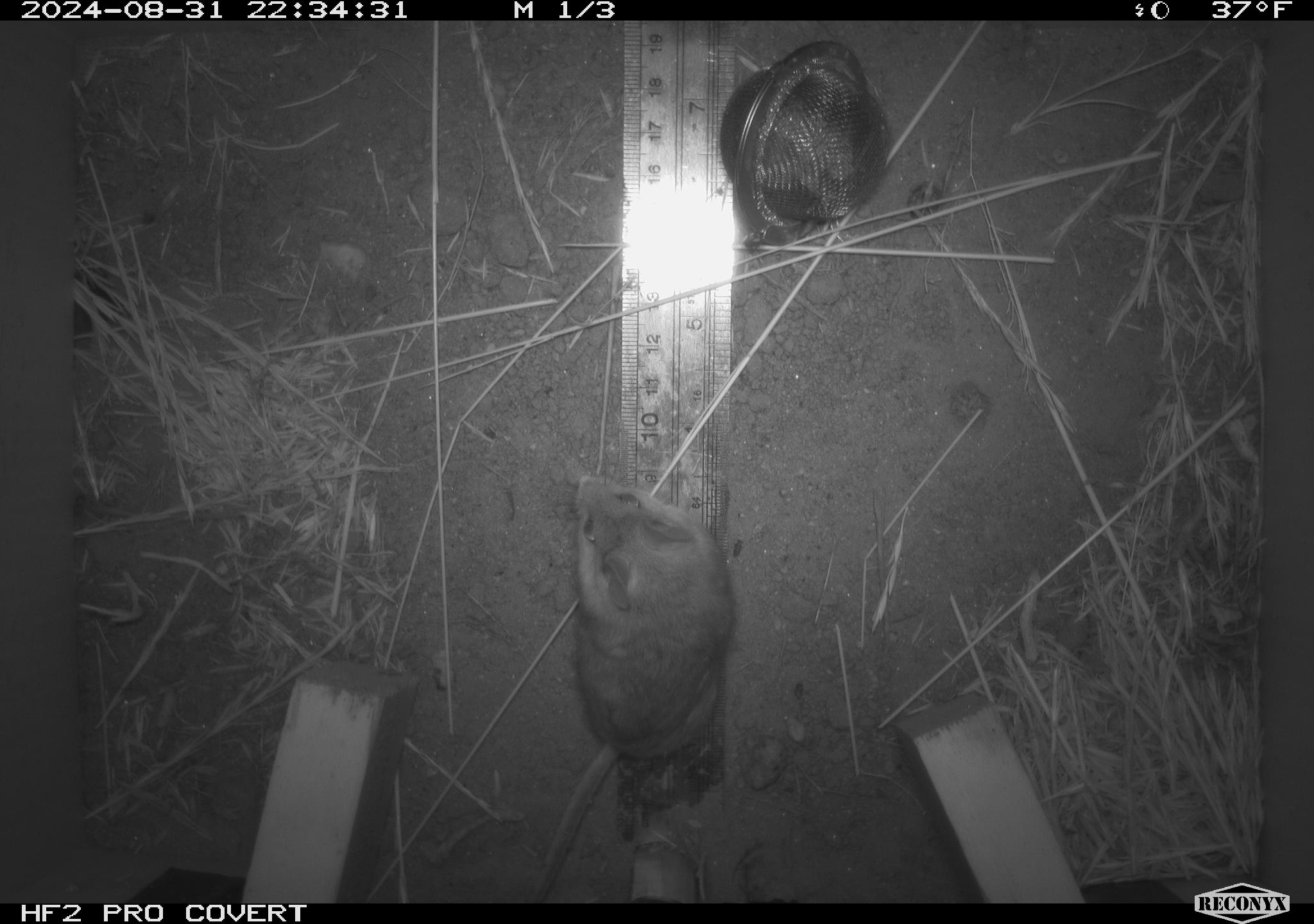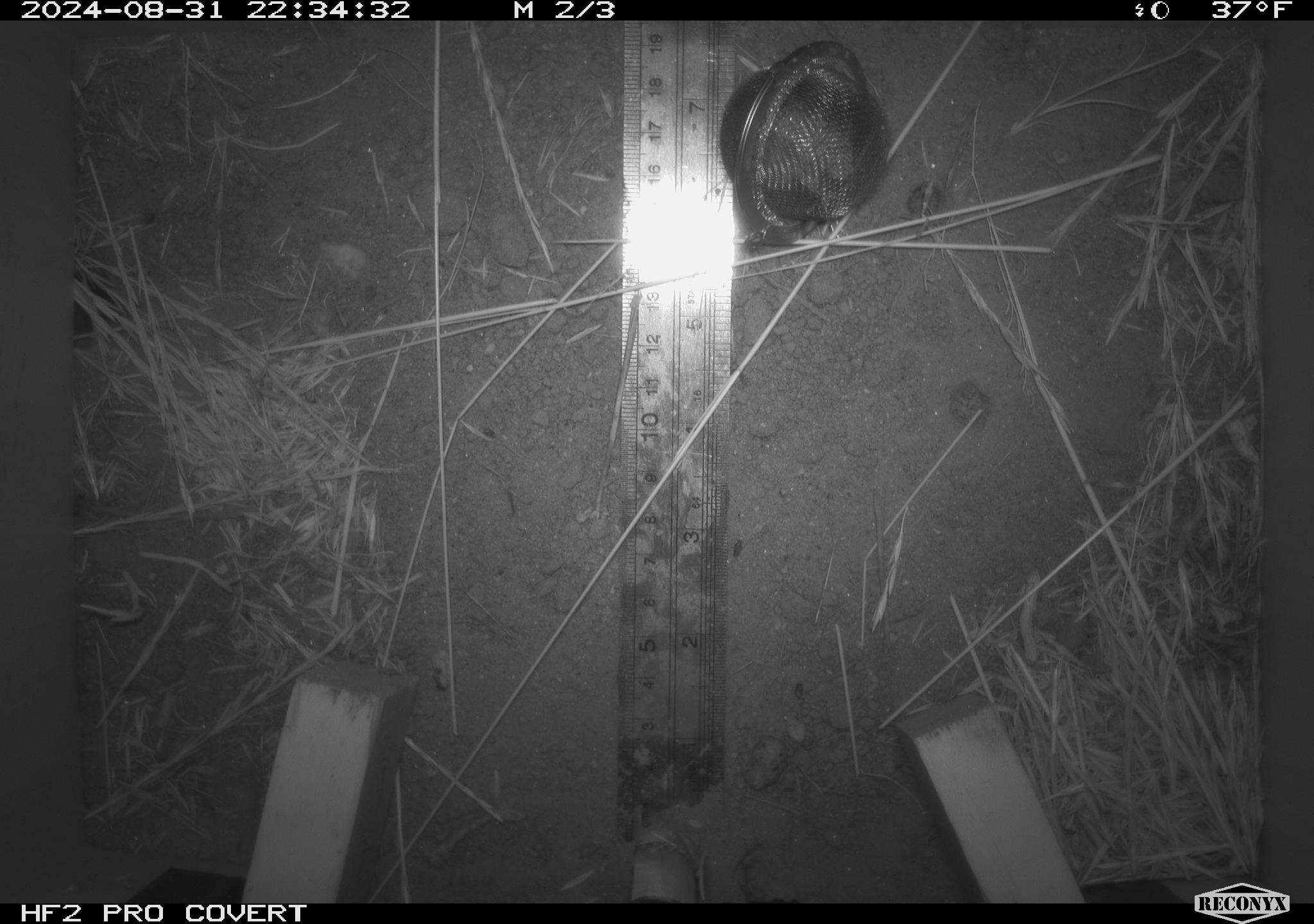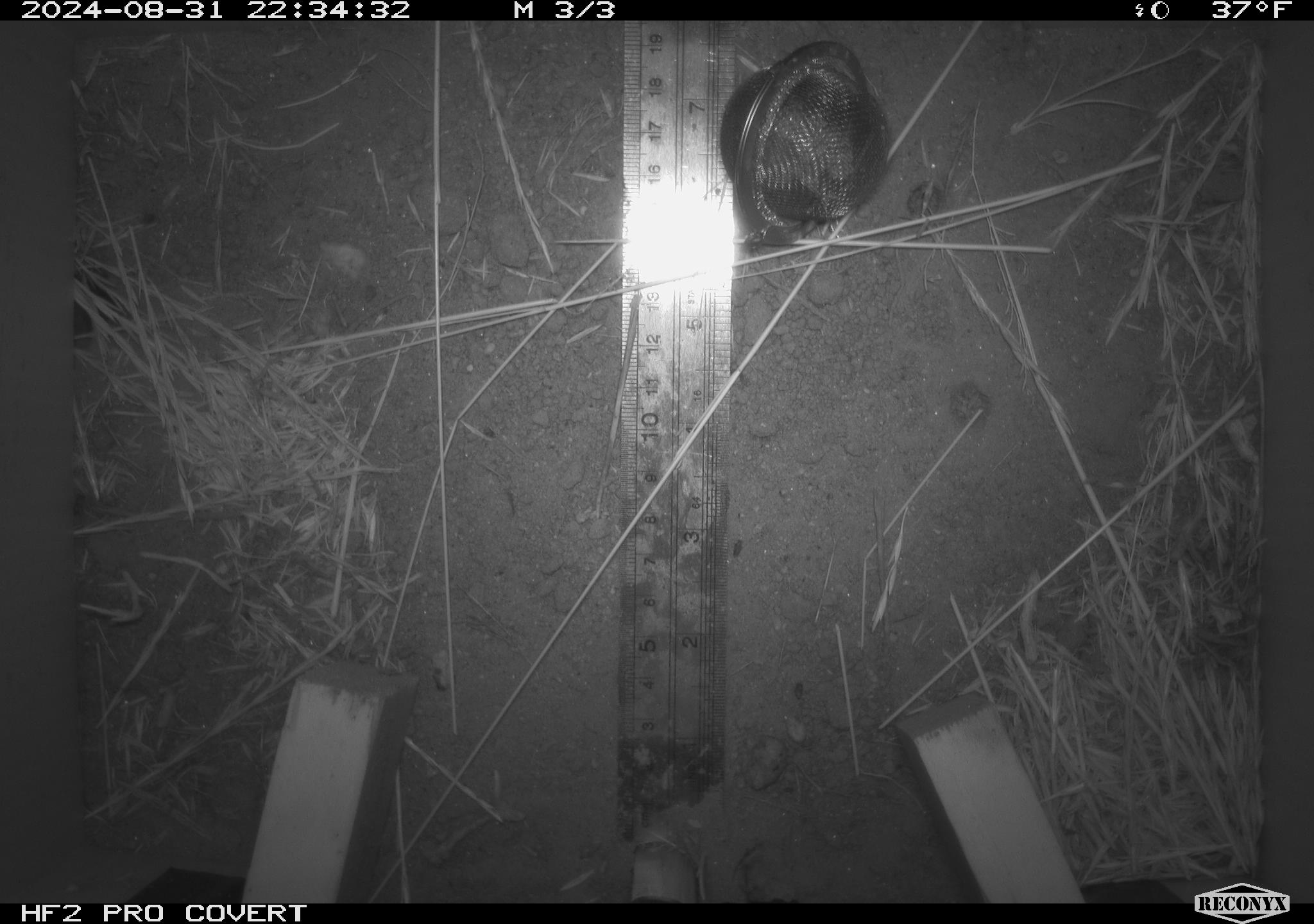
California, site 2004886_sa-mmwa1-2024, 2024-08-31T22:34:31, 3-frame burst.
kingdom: Animalia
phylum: Chordata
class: Mammalia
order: Rodentia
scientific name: Rodentia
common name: mouse species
Mouse species (Rodentia).